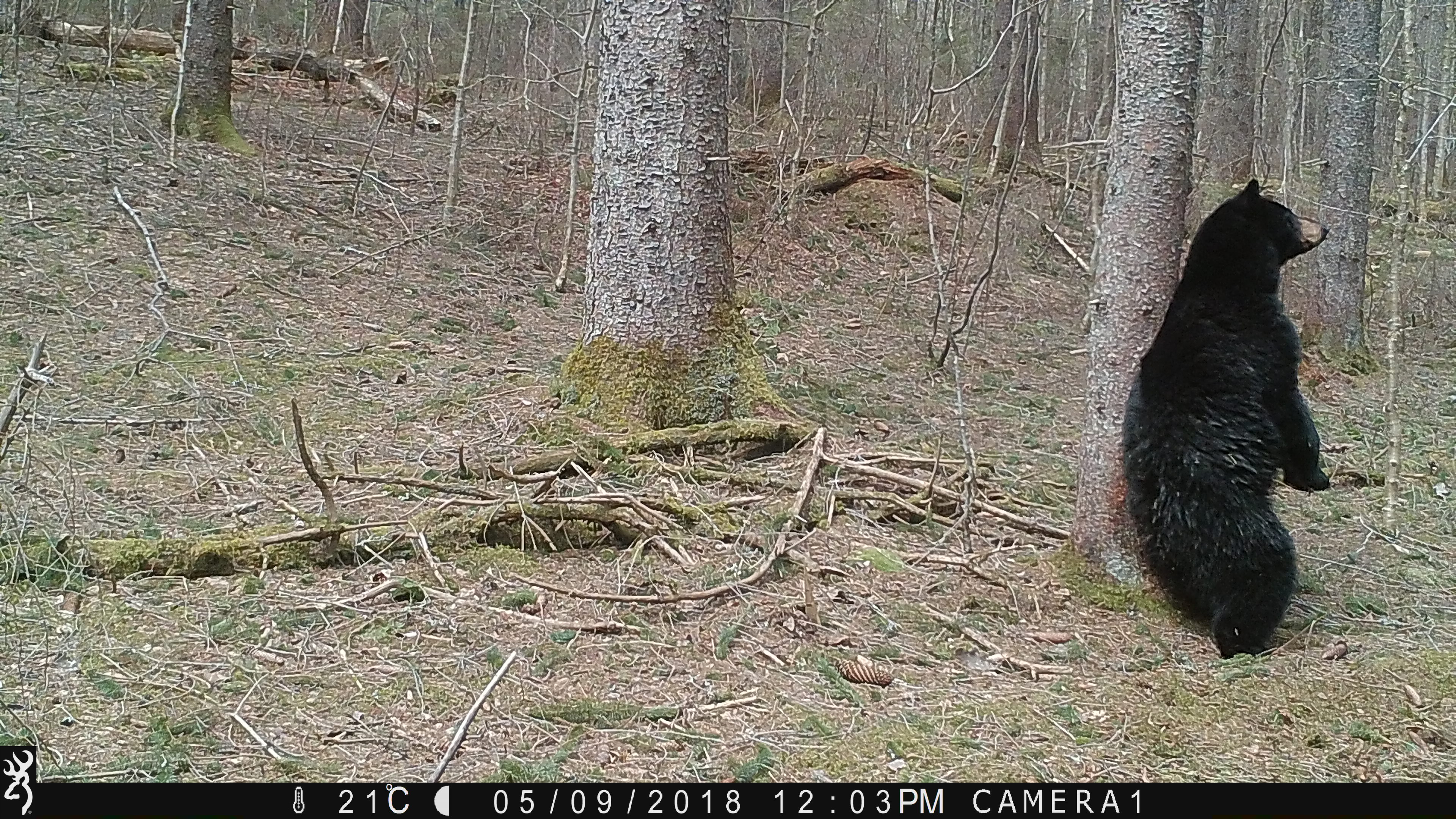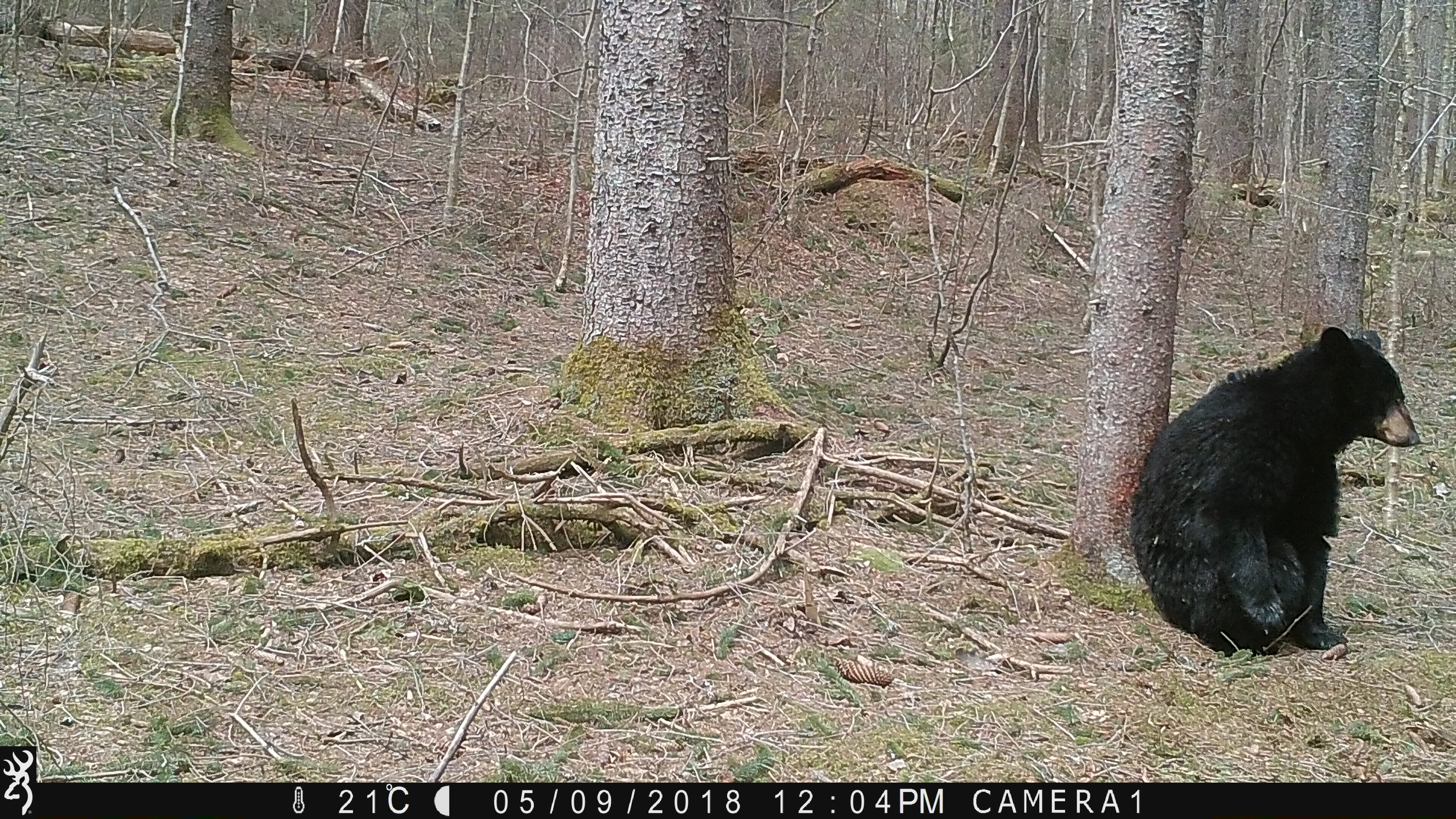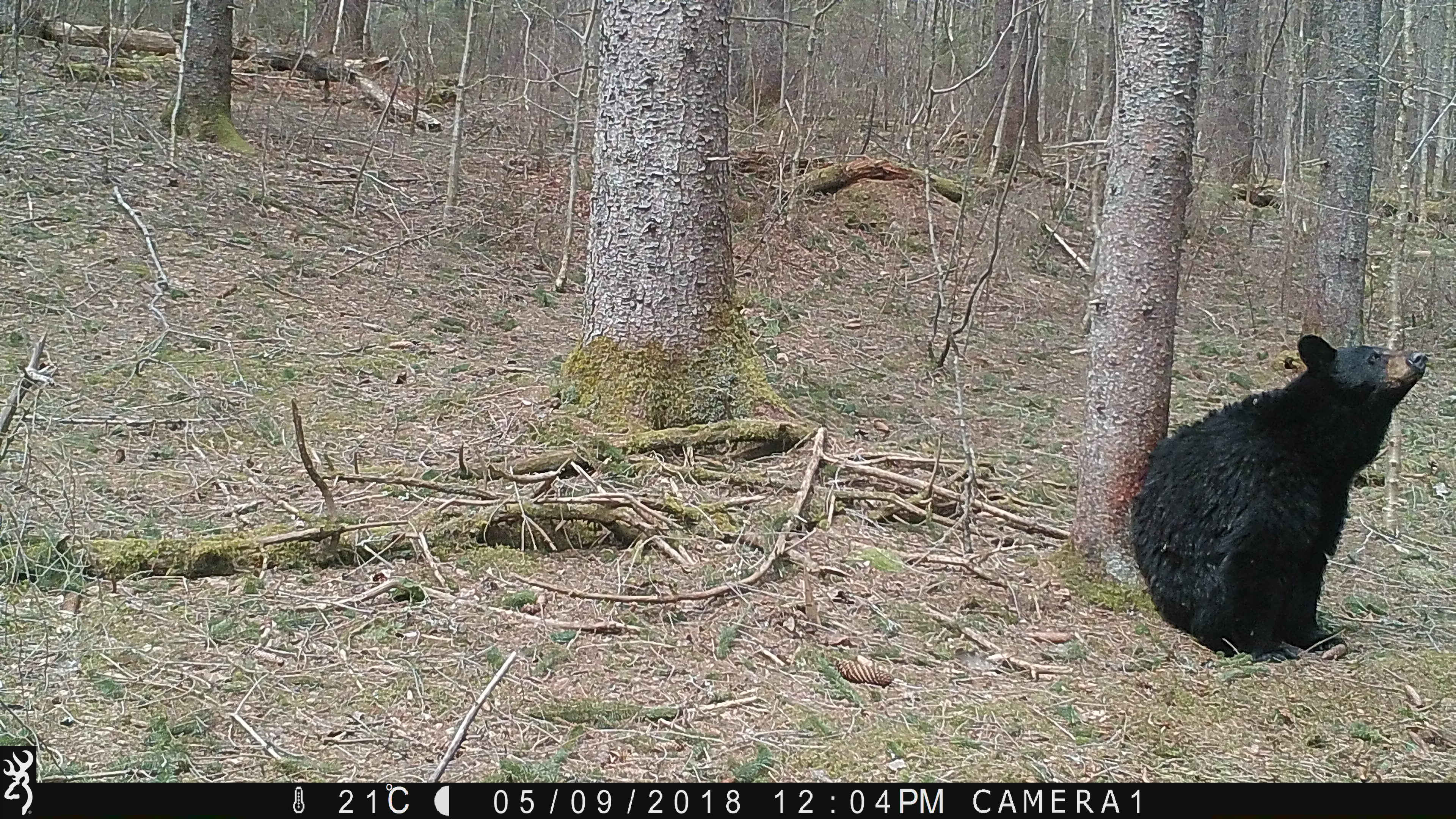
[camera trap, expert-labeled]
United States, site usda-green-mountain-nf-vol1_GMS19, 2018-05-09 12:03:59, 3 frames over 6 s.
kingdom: Animalia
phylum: Chordata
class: Mammalia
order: Carnivora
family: Ursidae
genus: Ursus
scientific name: Ursus americanus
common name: black bear